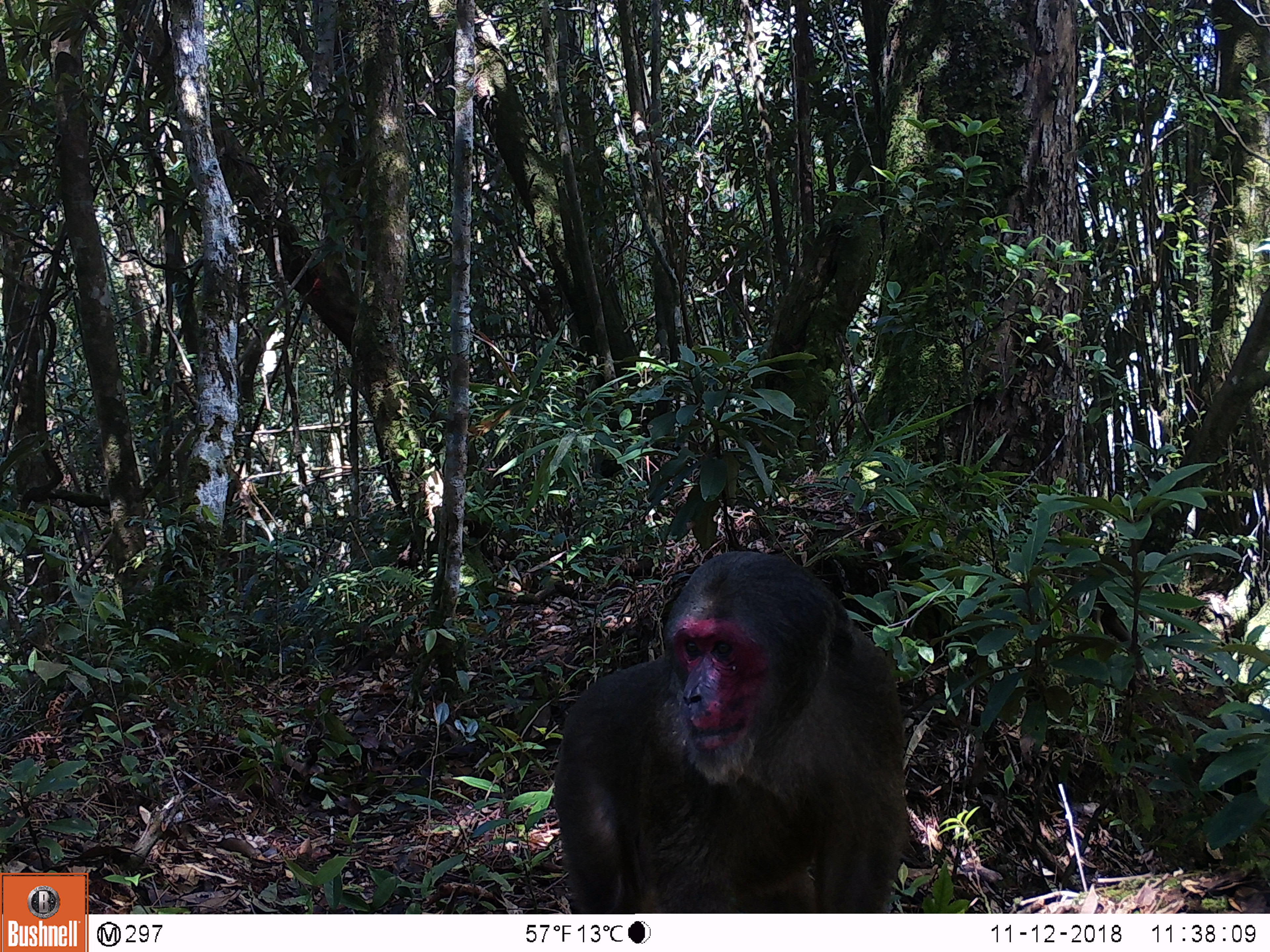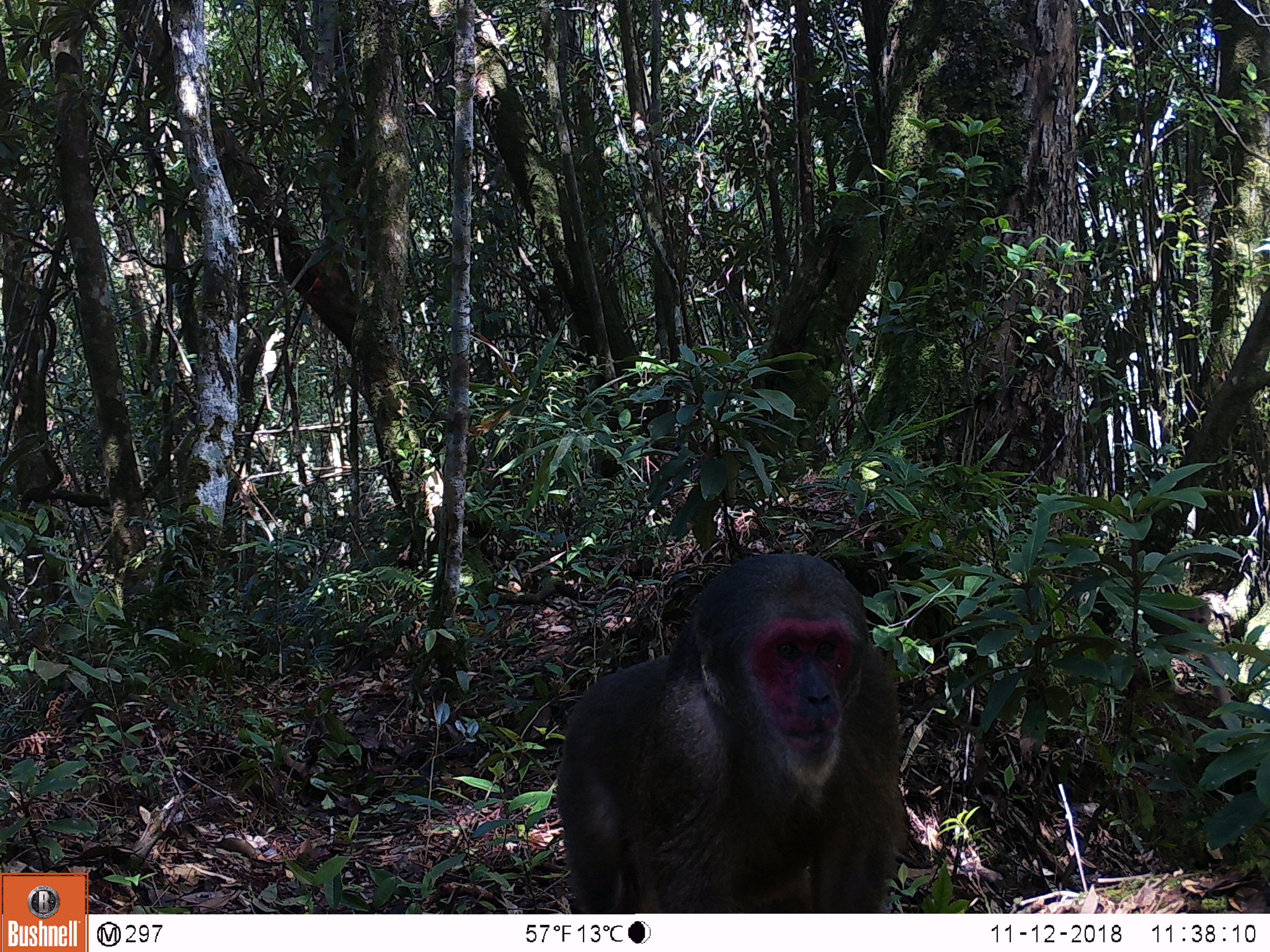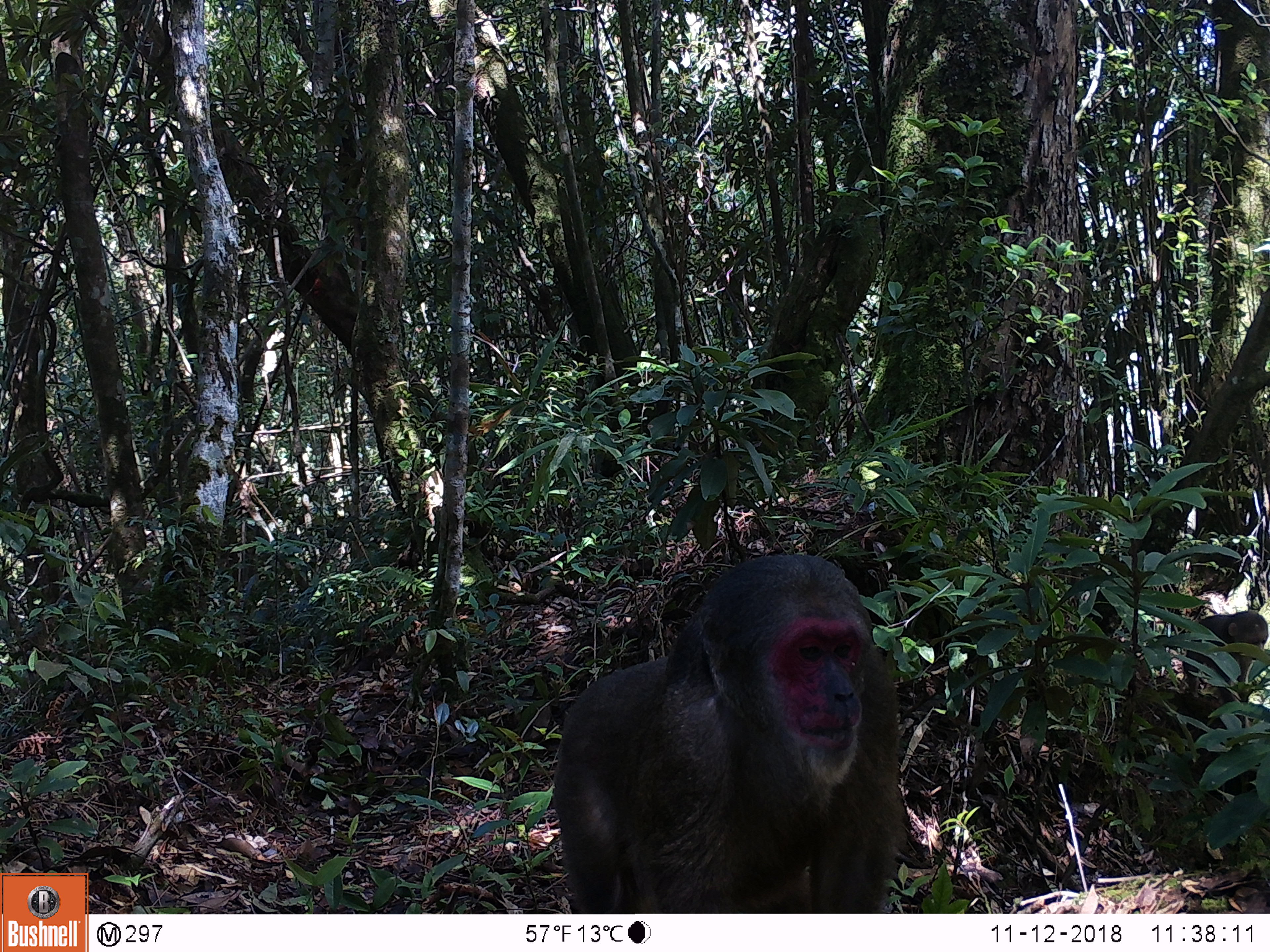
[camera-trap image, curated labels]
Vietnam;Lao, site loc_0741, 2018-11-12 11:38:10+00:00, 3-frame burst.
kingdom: Animalia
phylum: Chordata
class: Mammalia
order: Primates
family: Cercopithecidae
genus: Macaca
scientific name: Macaca arctoides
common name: stump-tailed macaque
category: stump tailed macaque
Stump tailed macaque (stump-tailed macaque) (Macaca arctoides). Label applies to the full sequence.